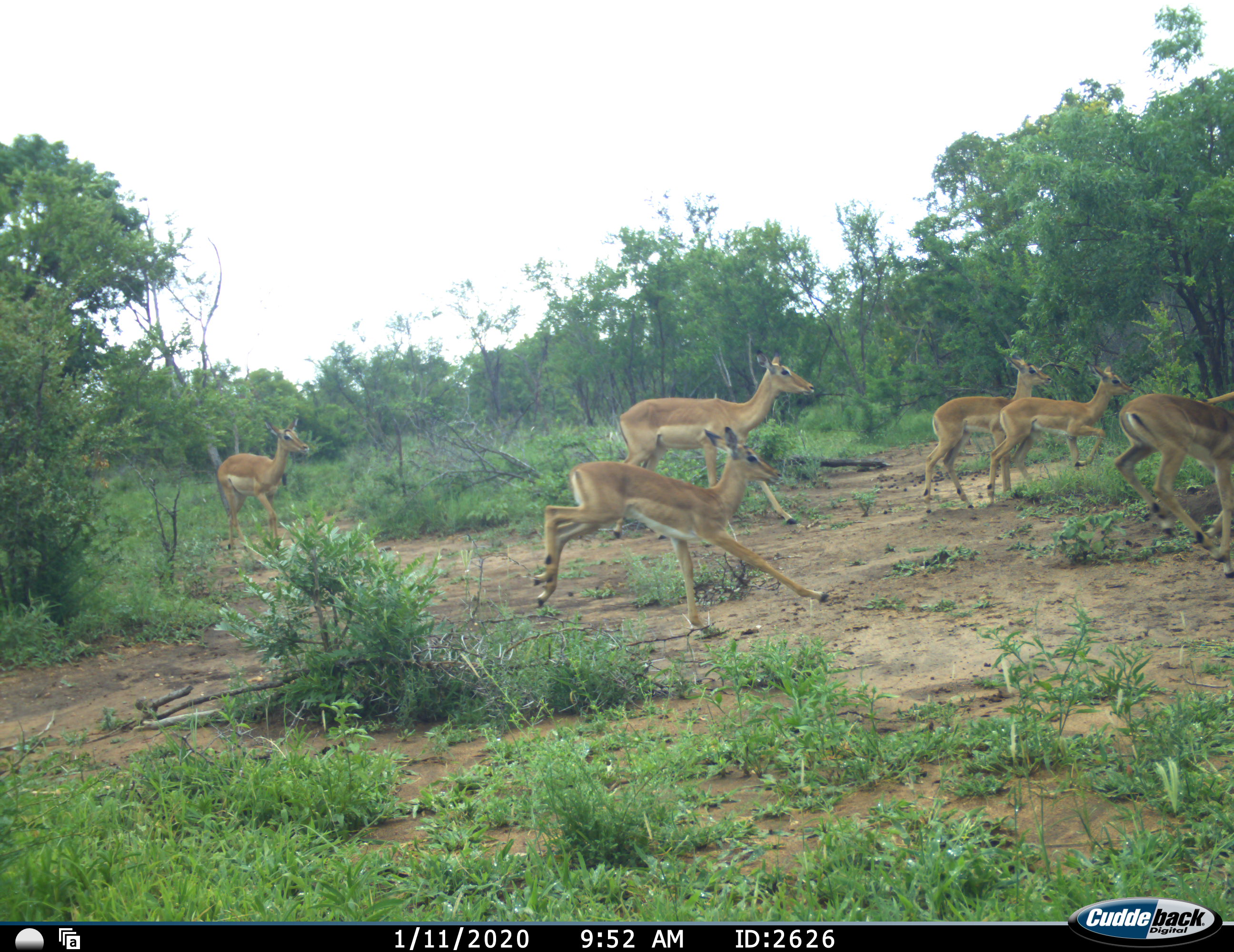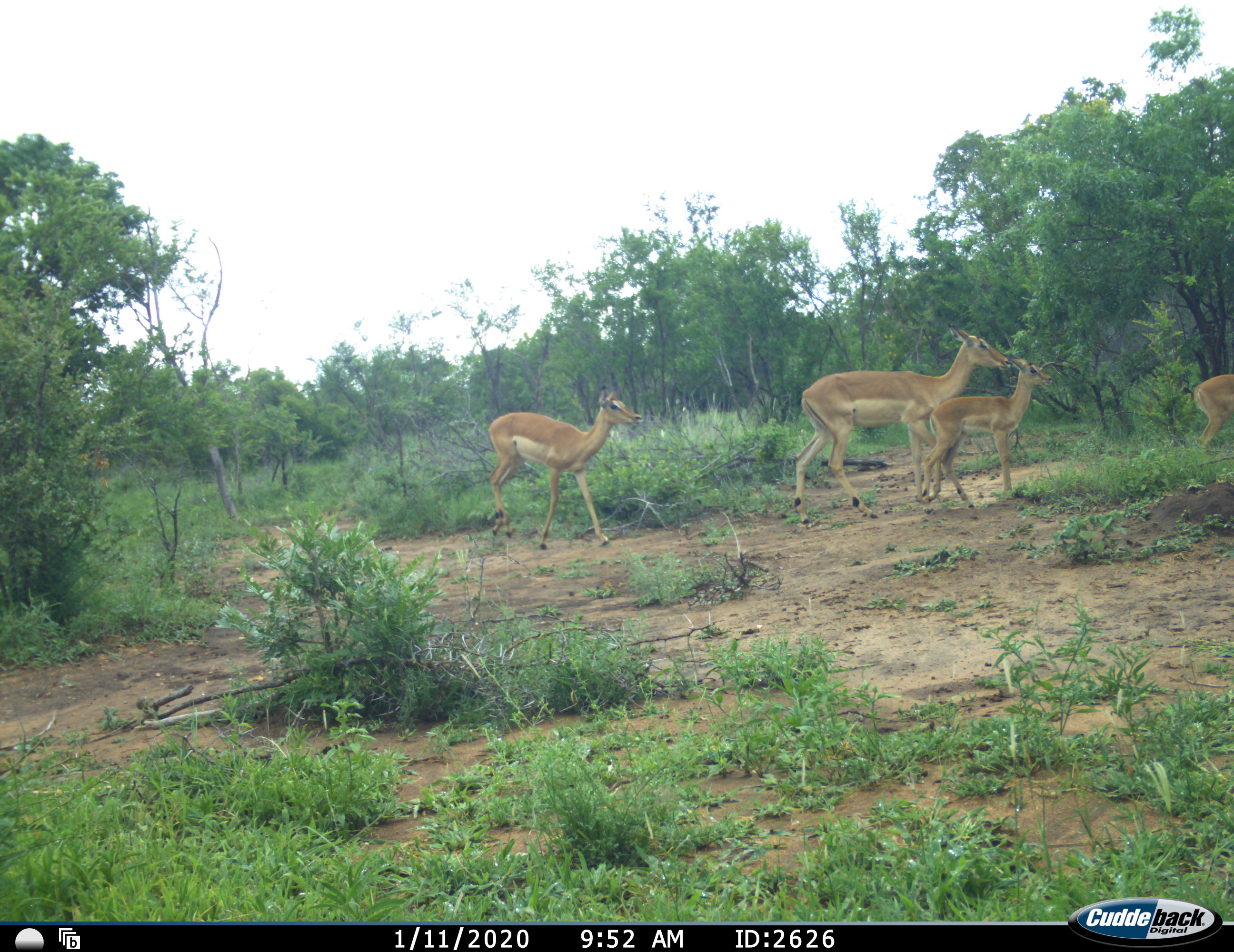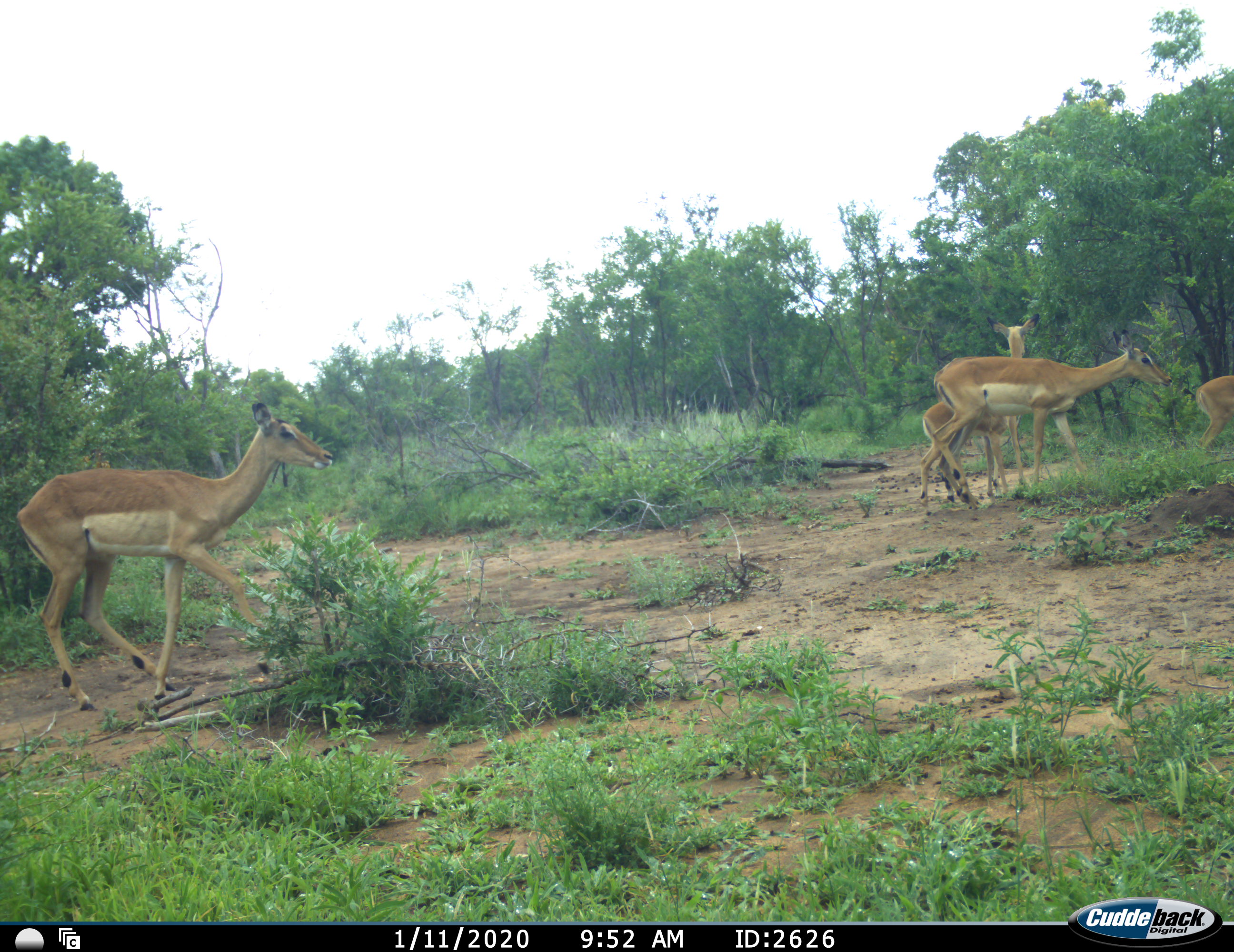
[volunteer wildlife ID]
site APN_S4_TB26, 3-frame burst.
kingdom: Animalia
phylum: Chordata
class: Mammalia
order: Artiodactyla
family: Bovidae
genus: Aepyceros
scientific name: Aepyceros melampus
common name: impala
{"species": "impala (Aepyceros melampus)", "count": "7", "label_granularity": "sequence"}